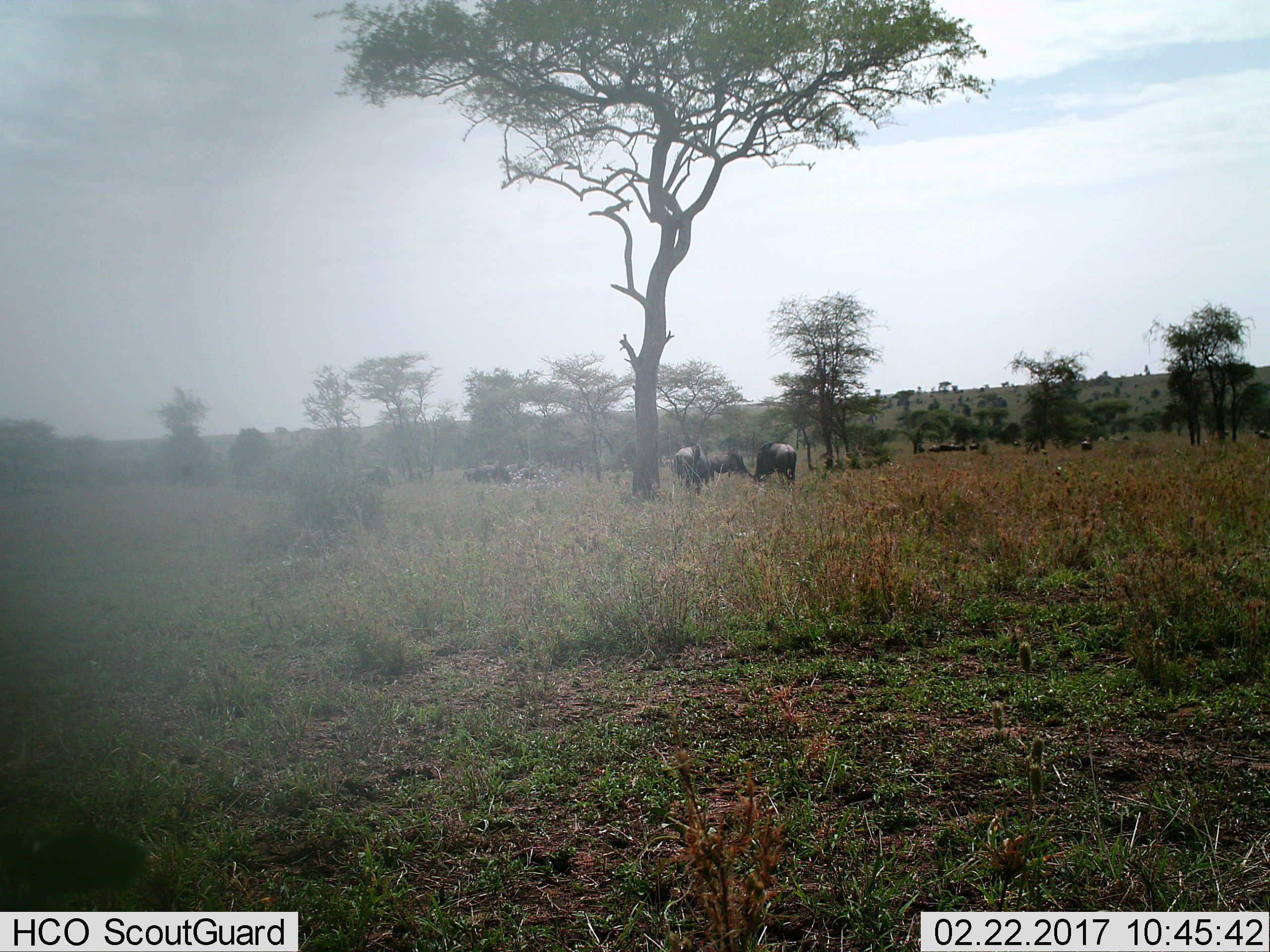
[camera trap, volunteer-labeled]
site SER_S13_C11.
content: unidentified animal